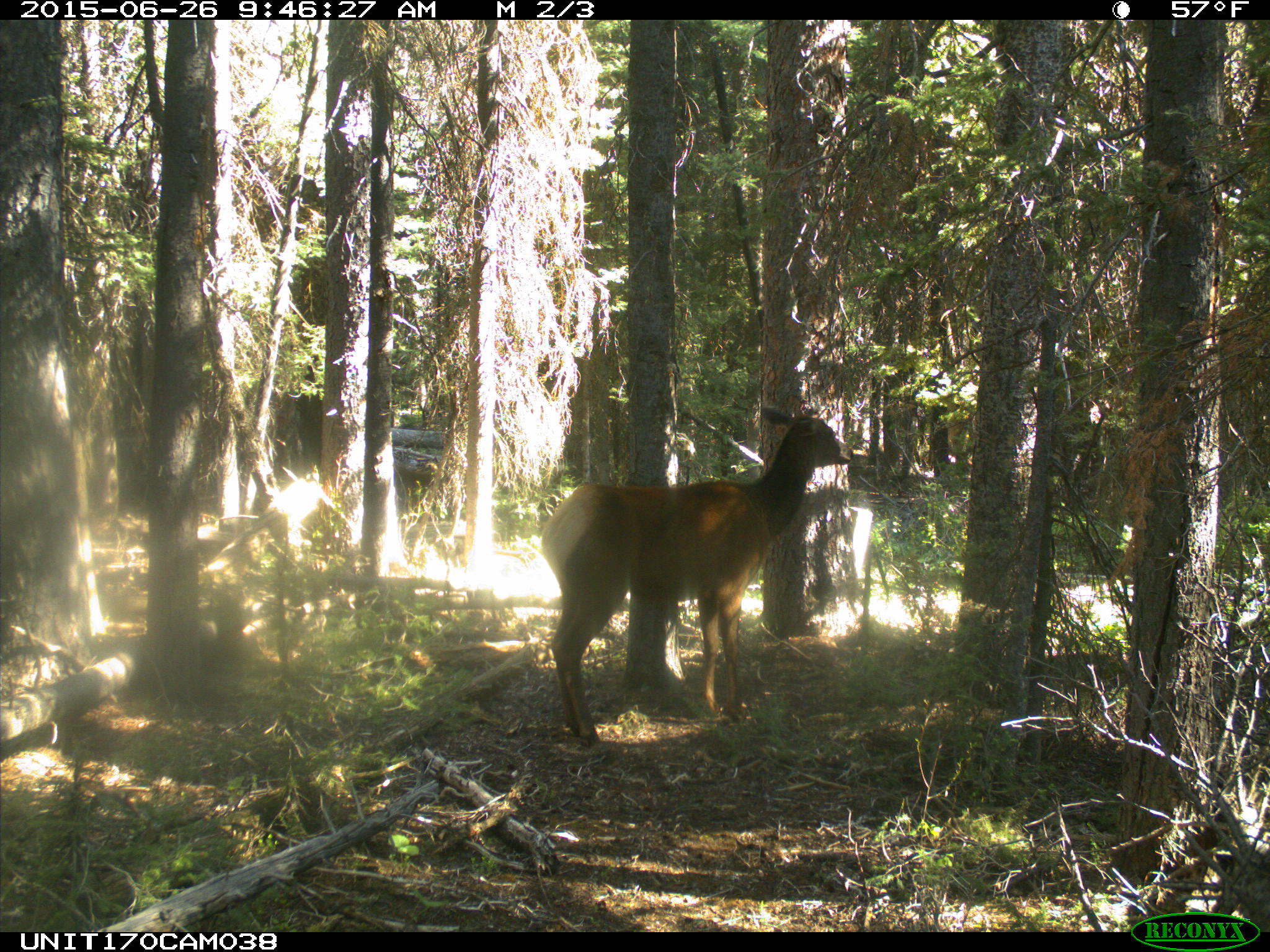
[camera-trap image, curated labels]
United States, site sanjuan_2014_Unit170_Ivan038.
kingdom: Animalia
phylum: Chordata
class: Mammalia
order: Artiodactyla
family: Cervidae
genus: Cervus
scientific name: Cervus elaphus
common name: red deer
Cervus elaphus (red deer).